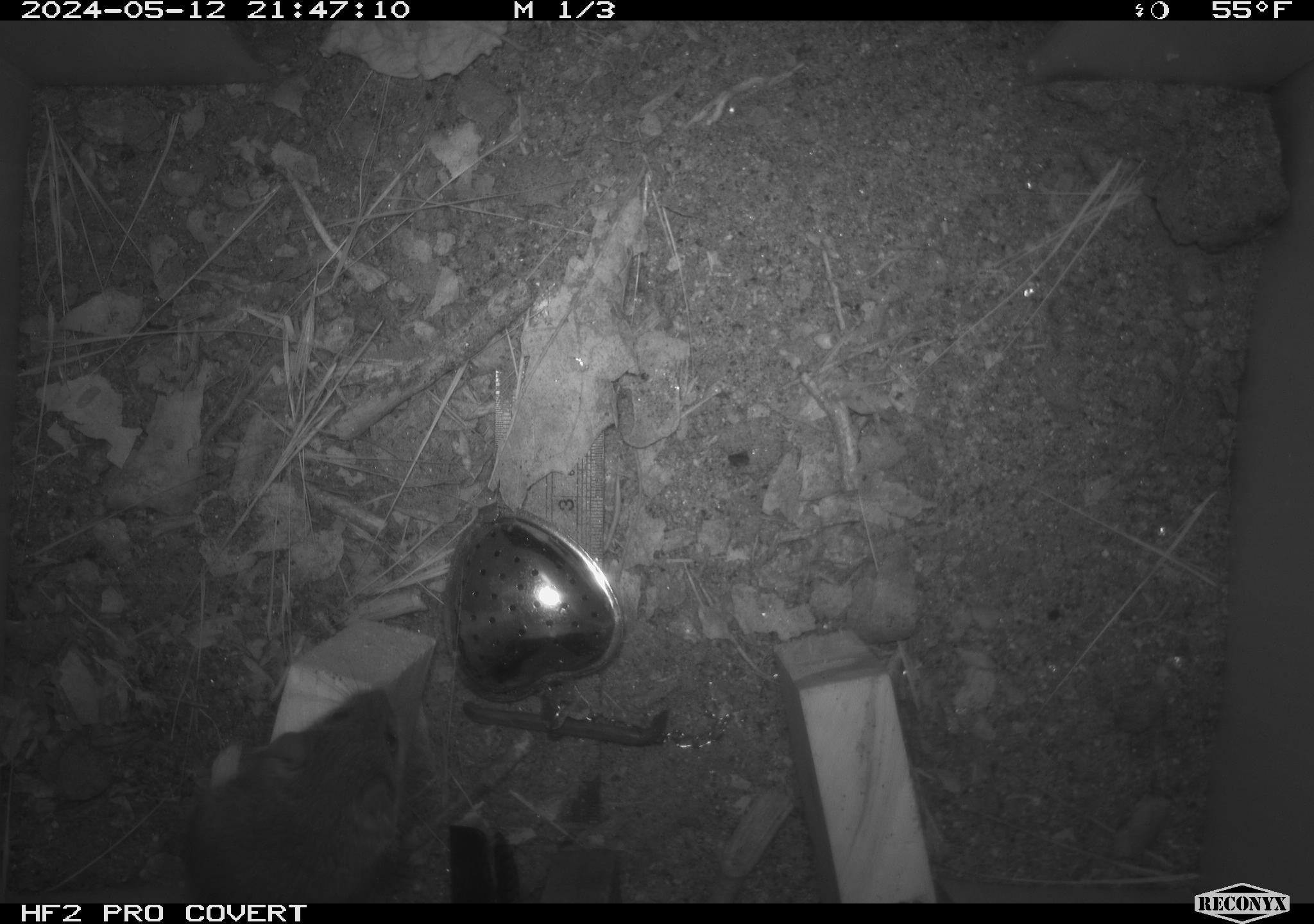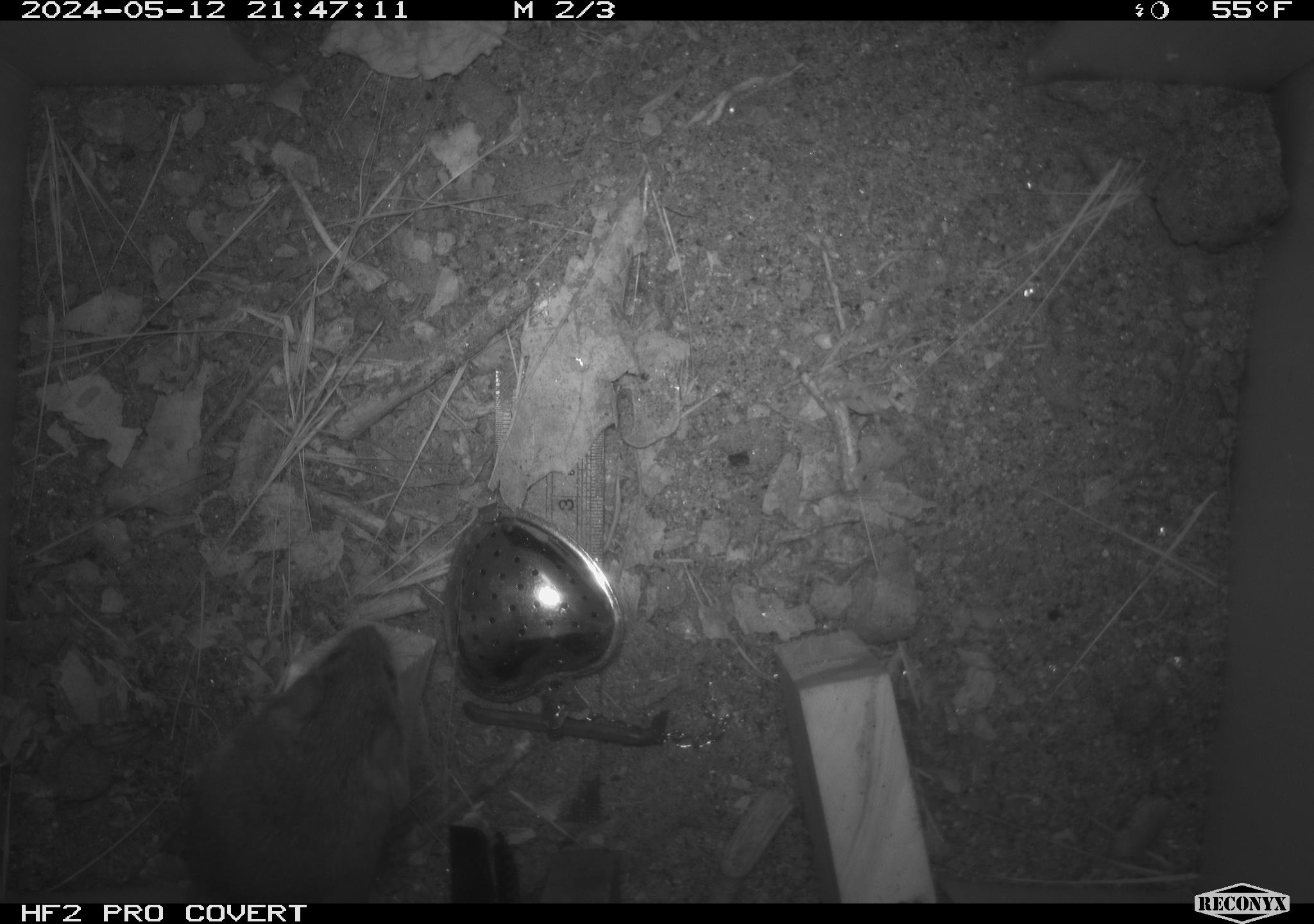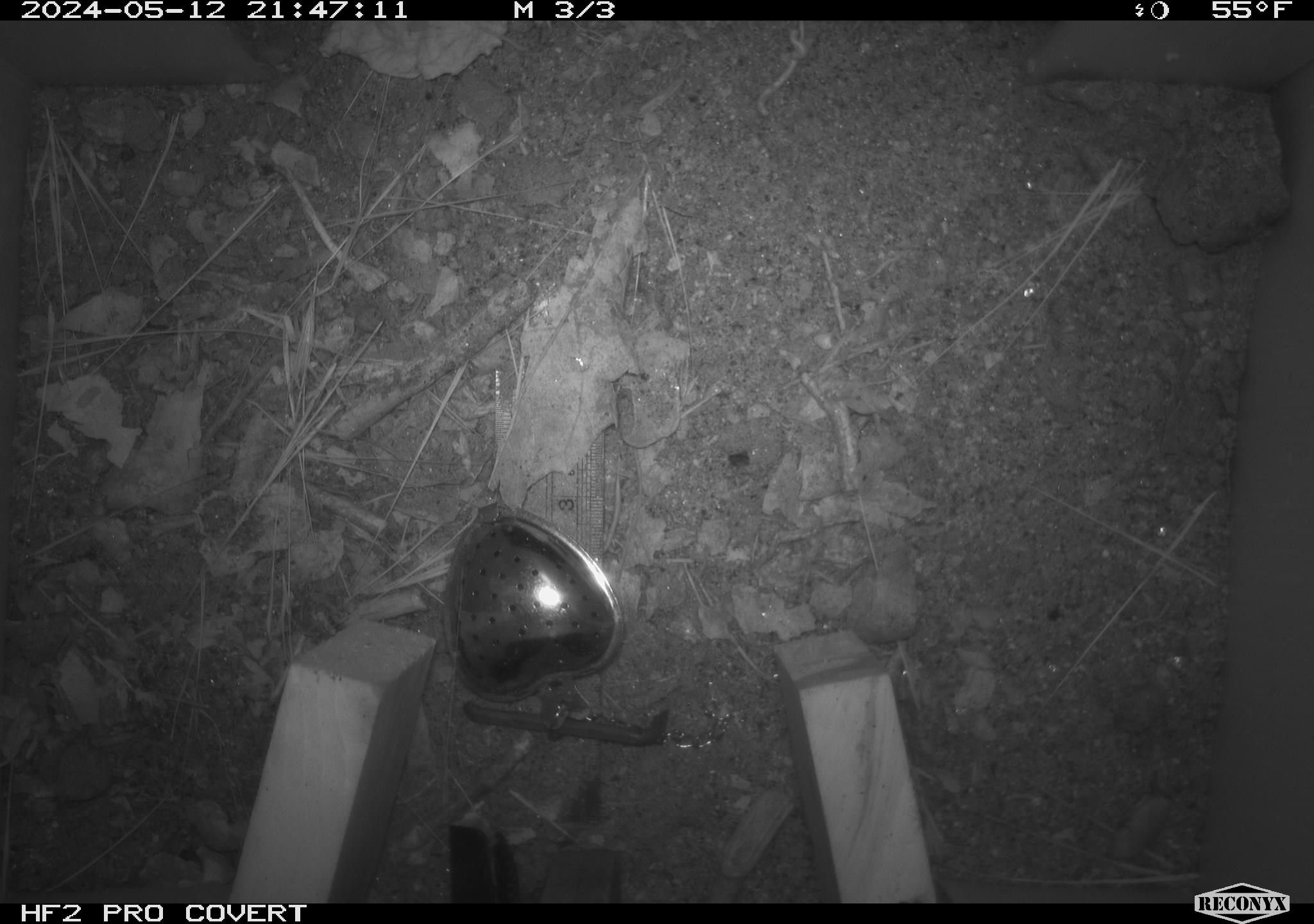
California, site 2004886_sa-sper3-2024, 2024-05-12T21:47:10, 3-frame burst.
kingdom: Animalia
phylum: Chordata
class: Mammalia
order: Rodentia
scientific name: Rodentia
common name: mouse species